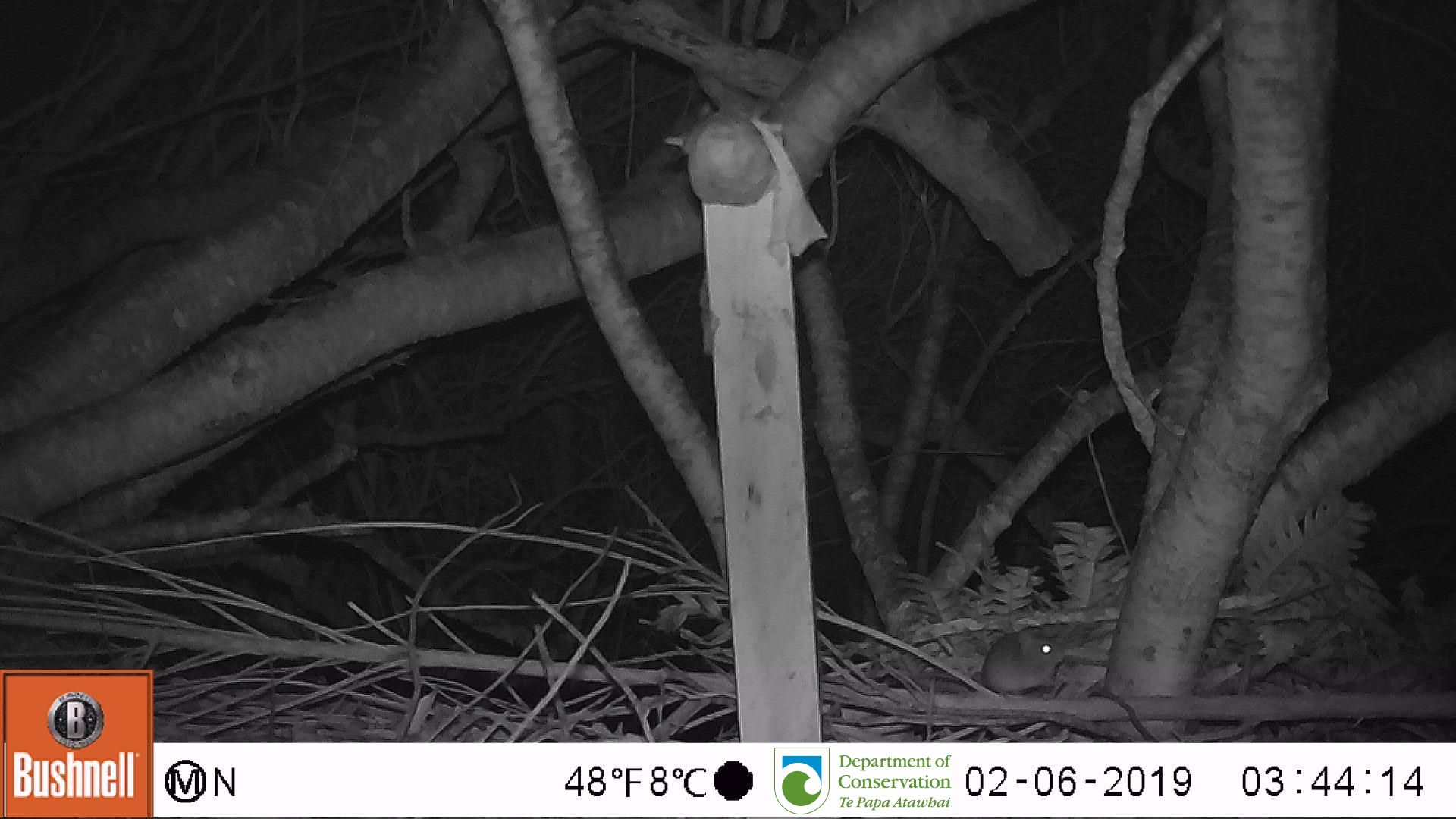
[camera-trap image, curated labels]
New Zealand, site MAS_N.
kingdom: Animalia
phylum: Chordata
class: Mammalia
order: Rodentia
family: Muridae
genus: Mus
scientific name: Mus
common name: mouse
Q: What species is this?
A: Mouse (Mus).